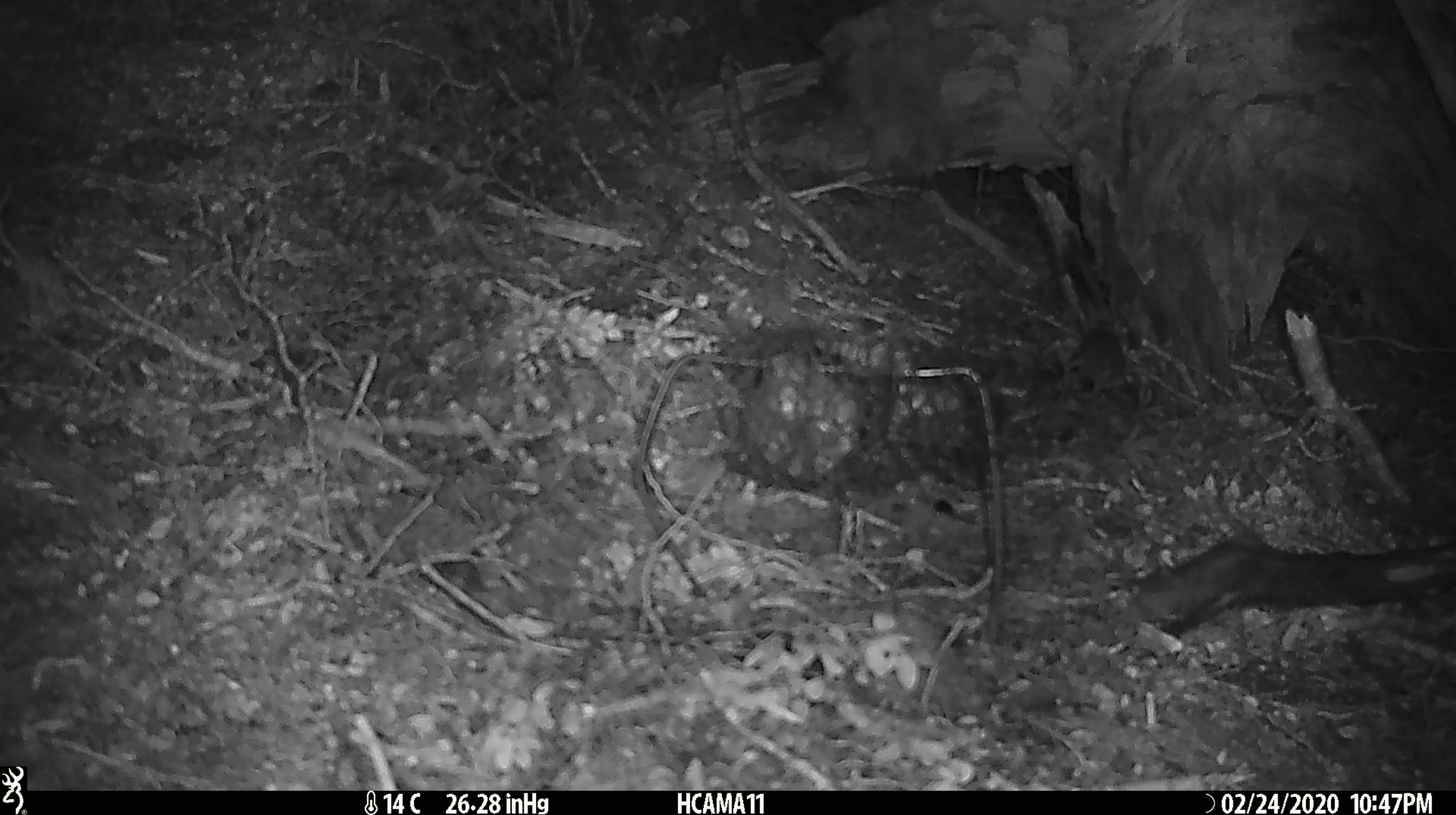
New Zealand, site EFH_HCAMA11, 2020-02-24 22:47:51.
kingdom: Animalia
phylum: Chordata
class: Mammalia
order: Rodentia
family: Muridae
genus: Mus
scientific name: Mus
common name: mouse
Mouse (Mus).